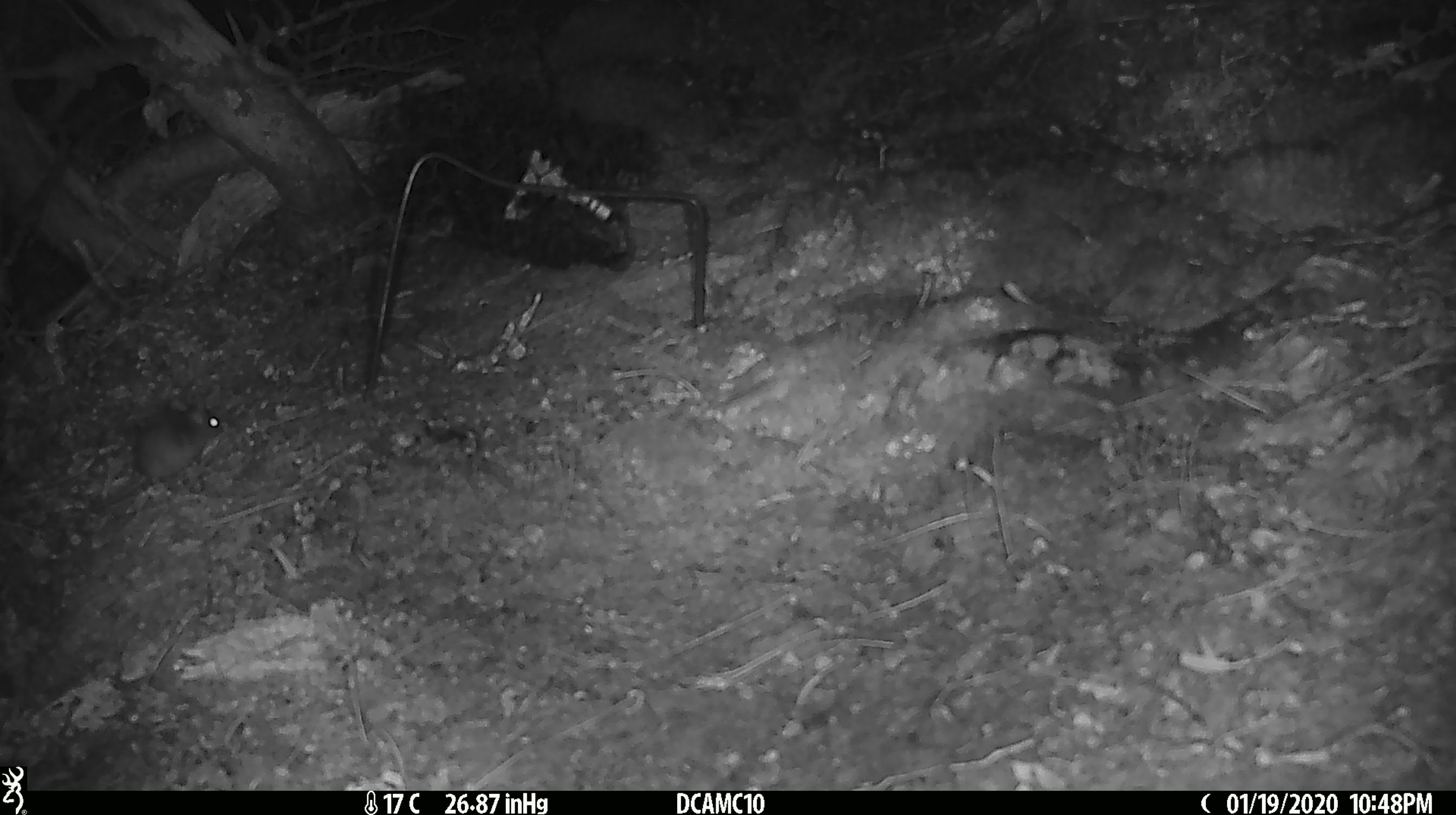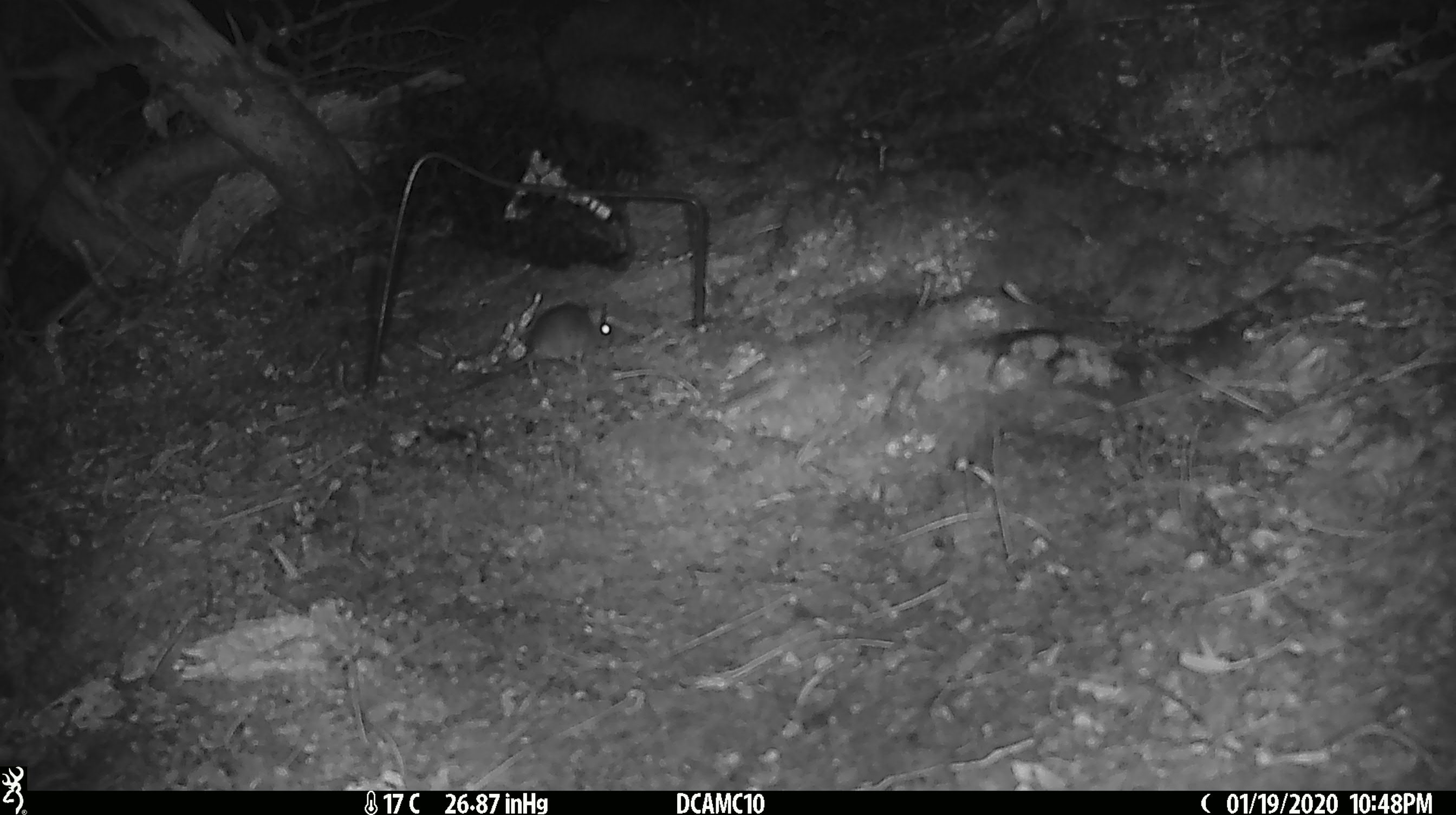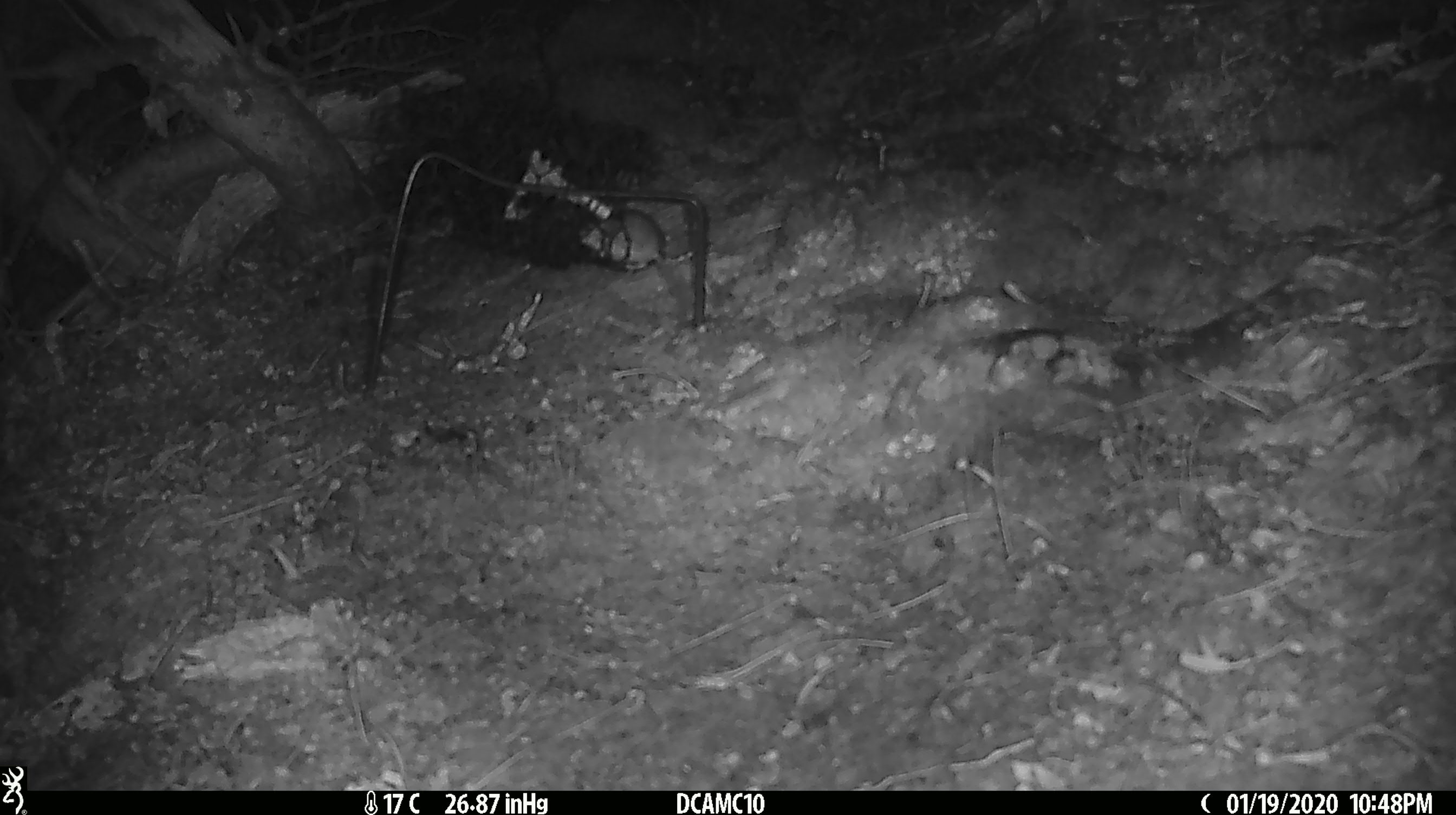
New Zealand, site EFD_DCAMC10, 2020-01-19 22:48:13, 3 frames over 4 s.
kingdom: Animalia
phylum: Chordata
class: Mammalia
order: Rodentia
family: Muridae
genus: Mus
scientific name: Mus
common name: mouse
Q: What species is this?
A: Mouse (Mus).